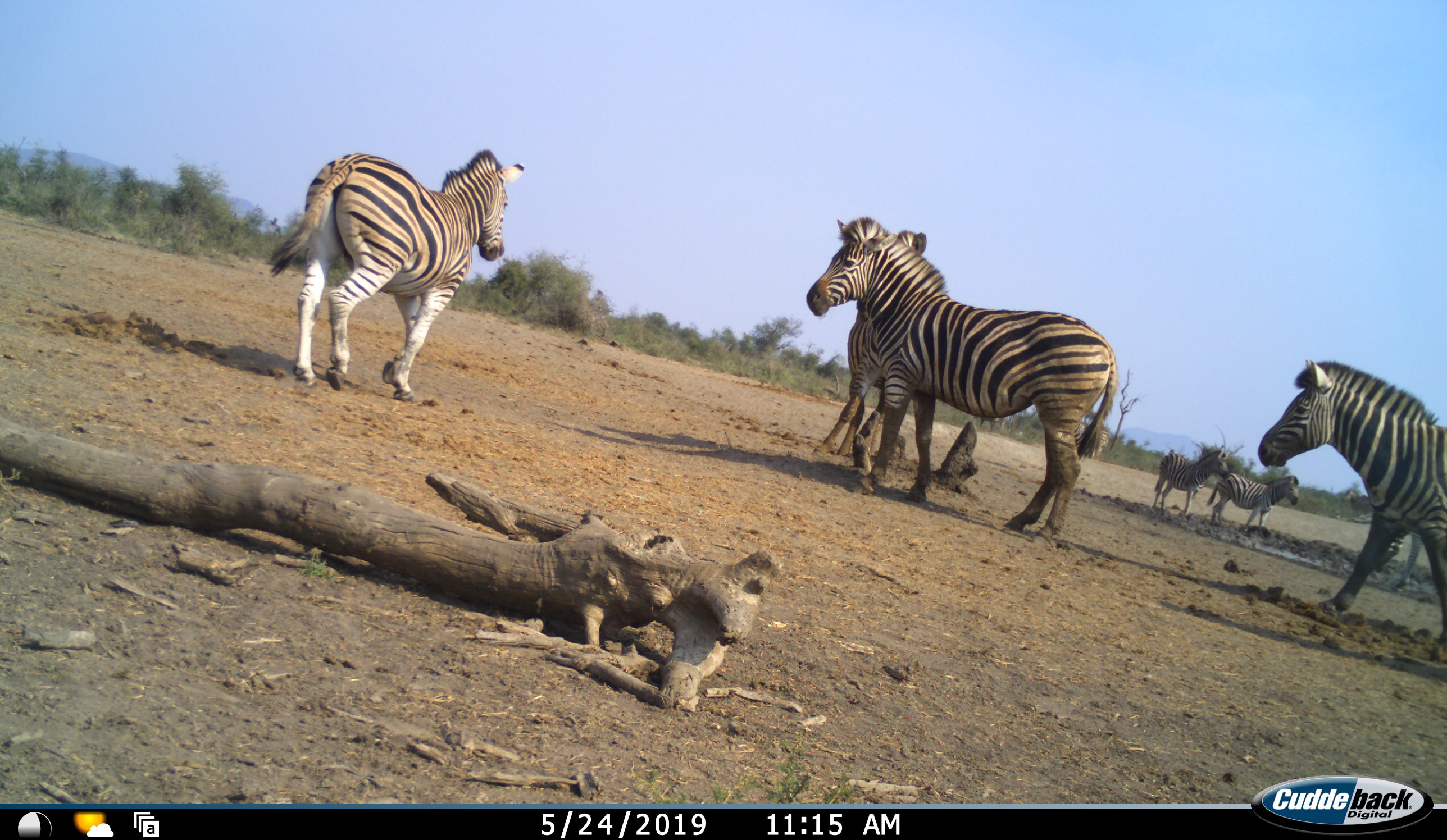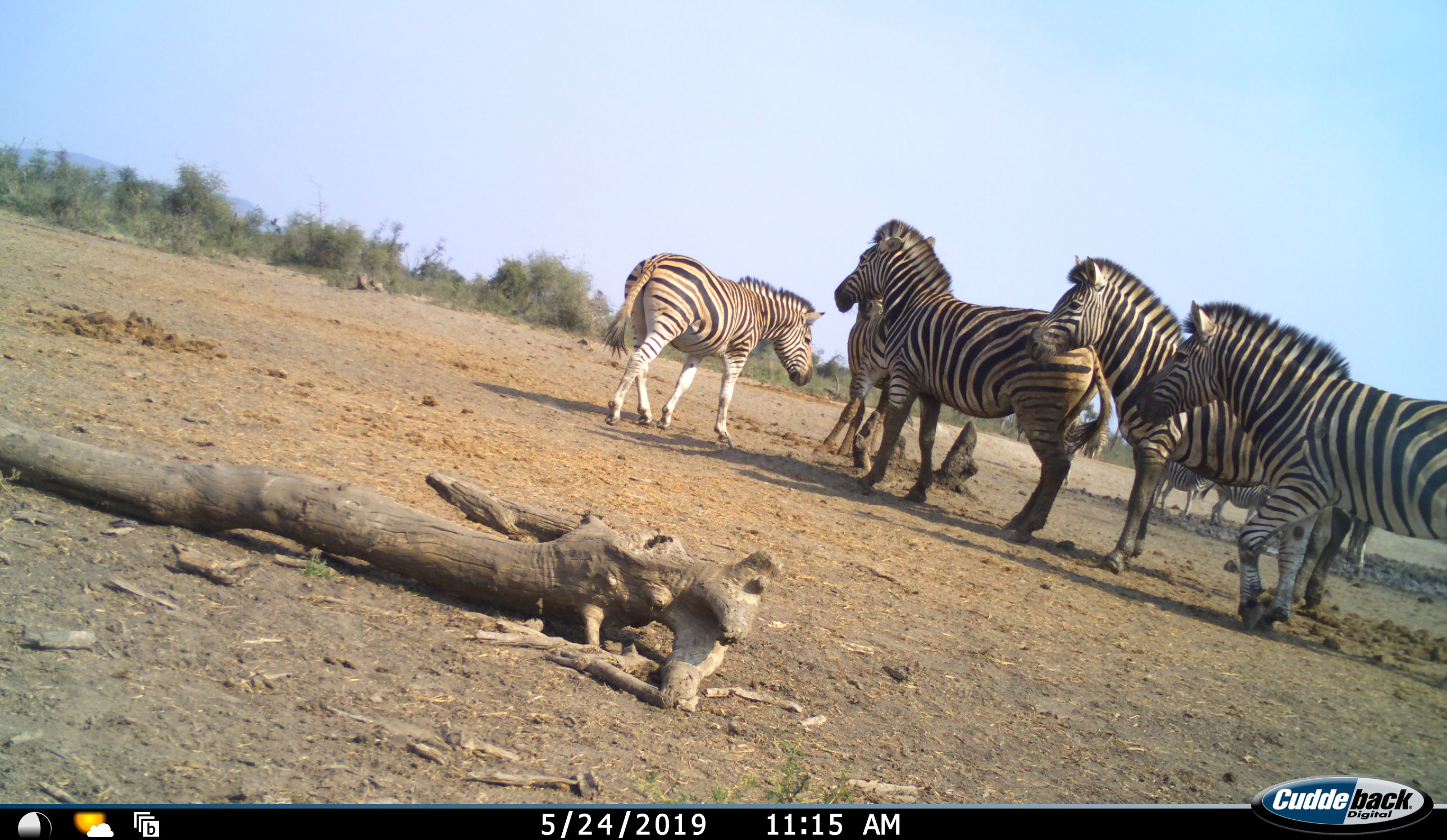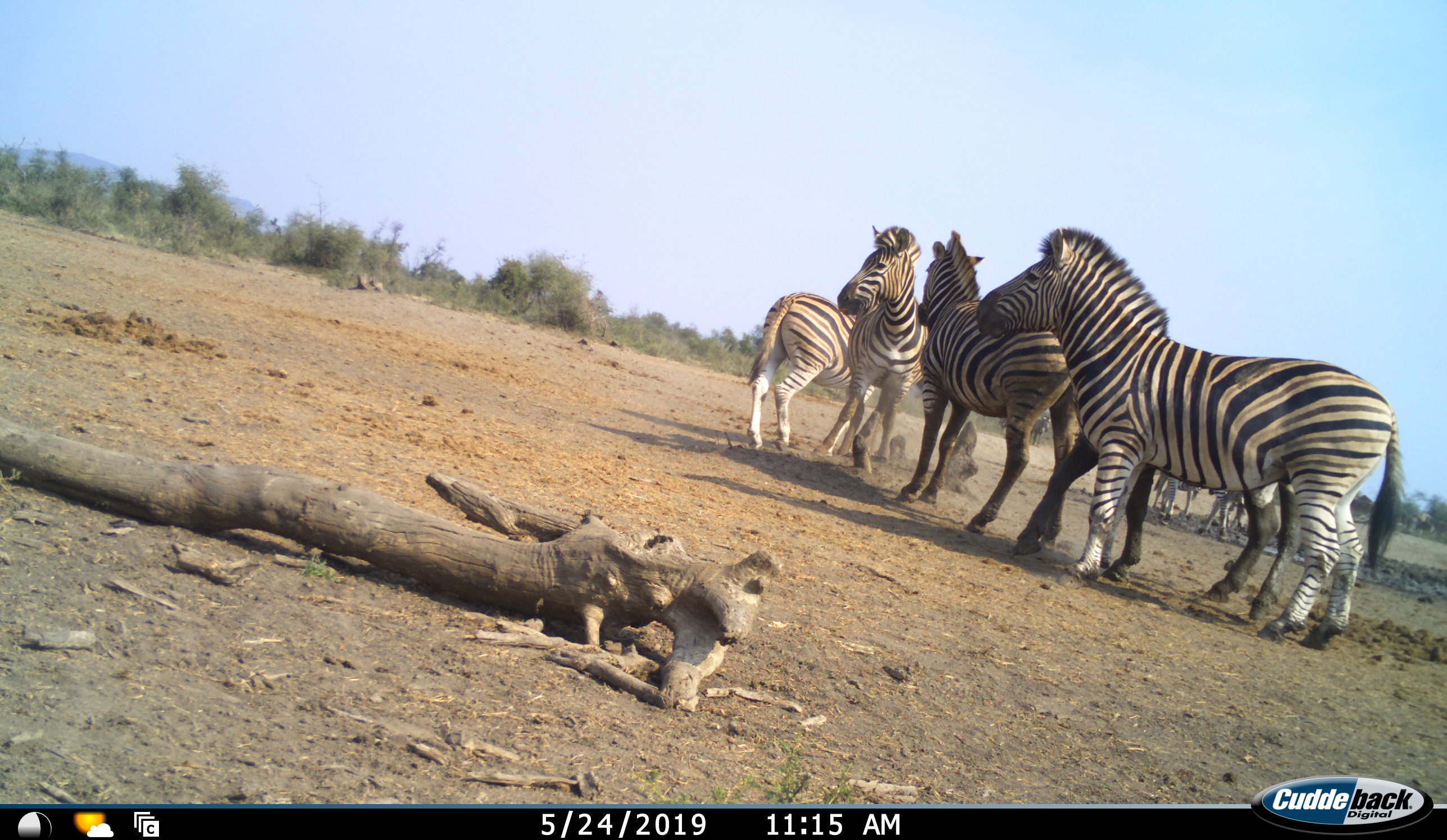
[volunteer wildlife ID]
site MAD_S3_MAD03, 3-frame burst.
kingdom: Animalia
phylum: Chordata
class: Mammalia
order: Perissodactyla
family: Equidae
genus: Equus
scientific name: Equus quagga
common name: plains zebra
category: zebraplains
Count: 7.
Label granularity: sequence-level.